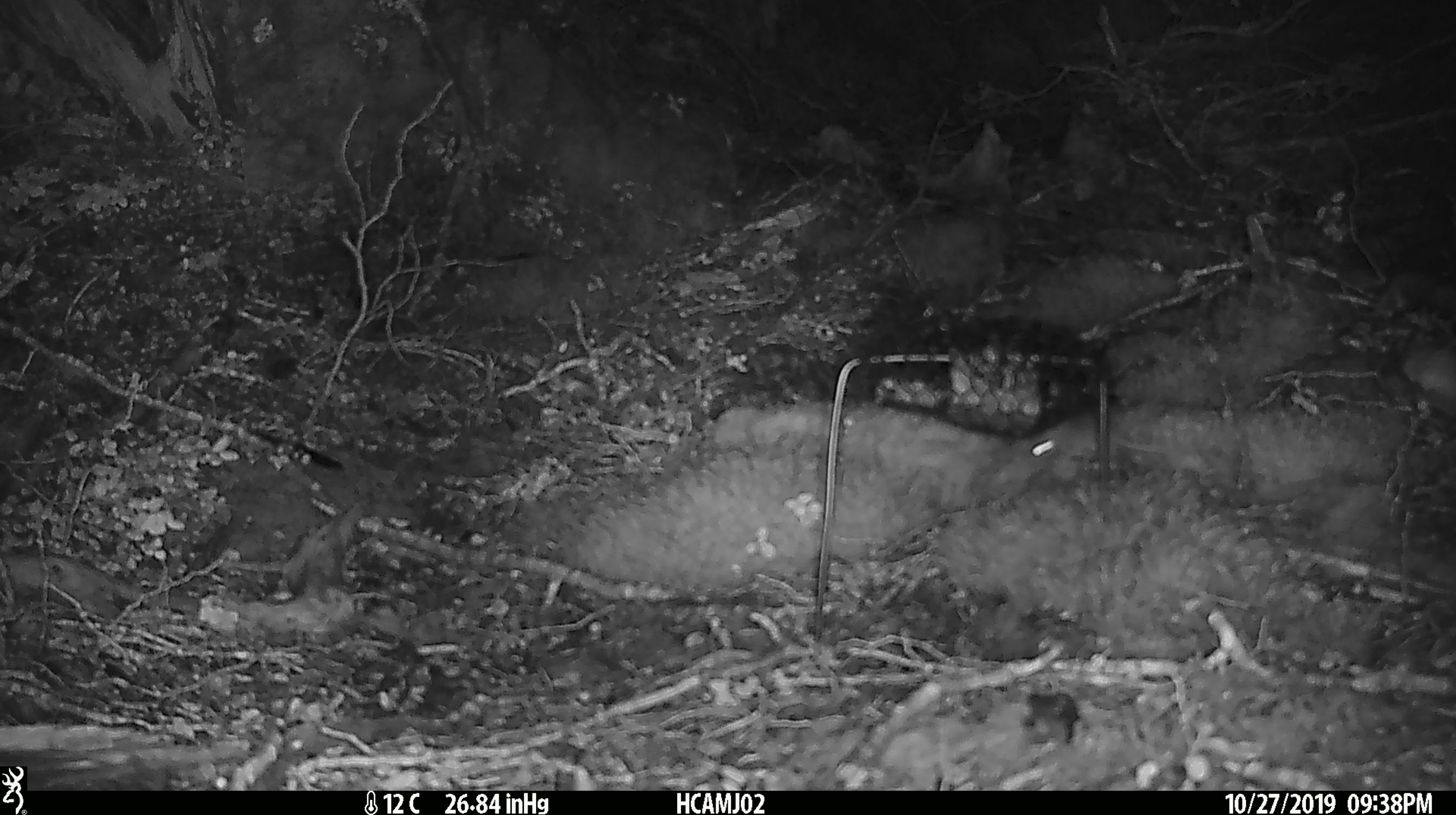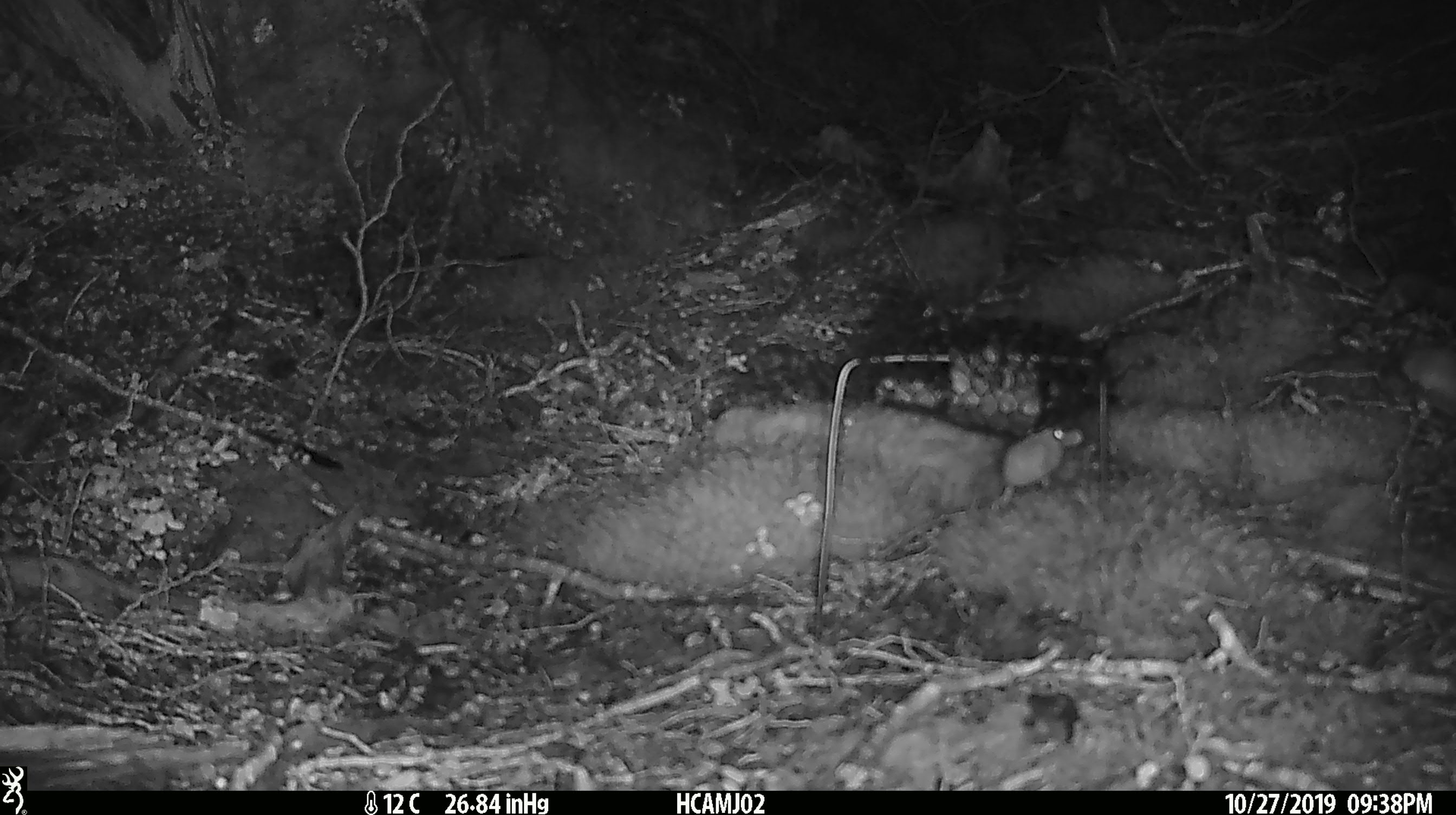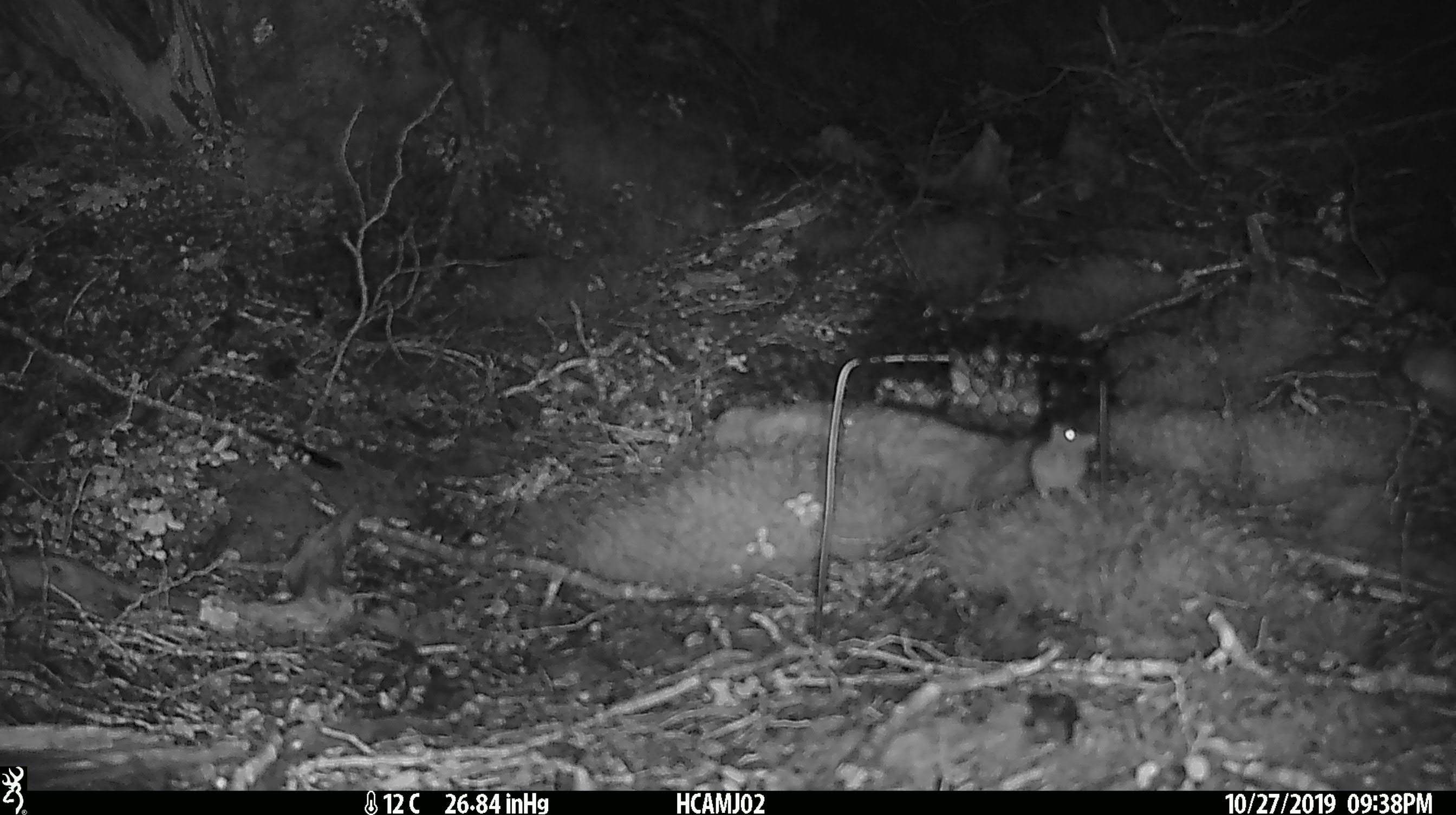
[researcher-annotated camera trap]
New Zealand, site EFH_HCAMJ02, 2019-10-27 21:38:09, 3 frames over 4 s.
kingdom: Animalia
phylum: Chordata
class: Mammalia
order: Rodentia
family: Muridae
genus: Mus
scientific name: Mus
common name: mouse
Mouse (Mus).